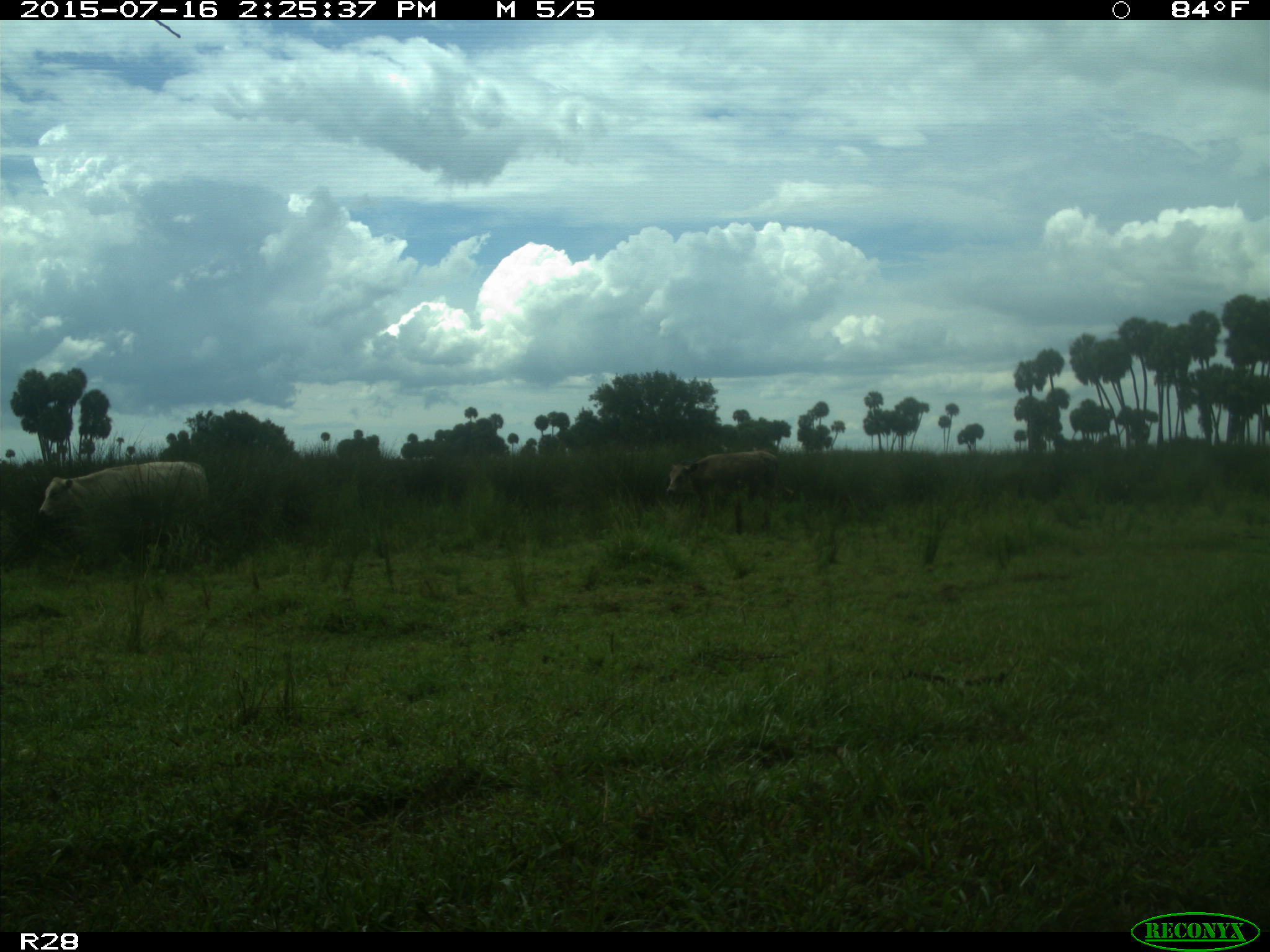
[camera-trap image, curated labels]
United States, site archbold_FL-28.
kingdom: Animalia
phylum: Chordata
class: Mammalia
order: Artiodactyla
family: Bovidae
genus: Bos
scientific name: Bos taurus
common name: domestic cow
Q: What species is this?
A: Bos taurus (domestic cow).